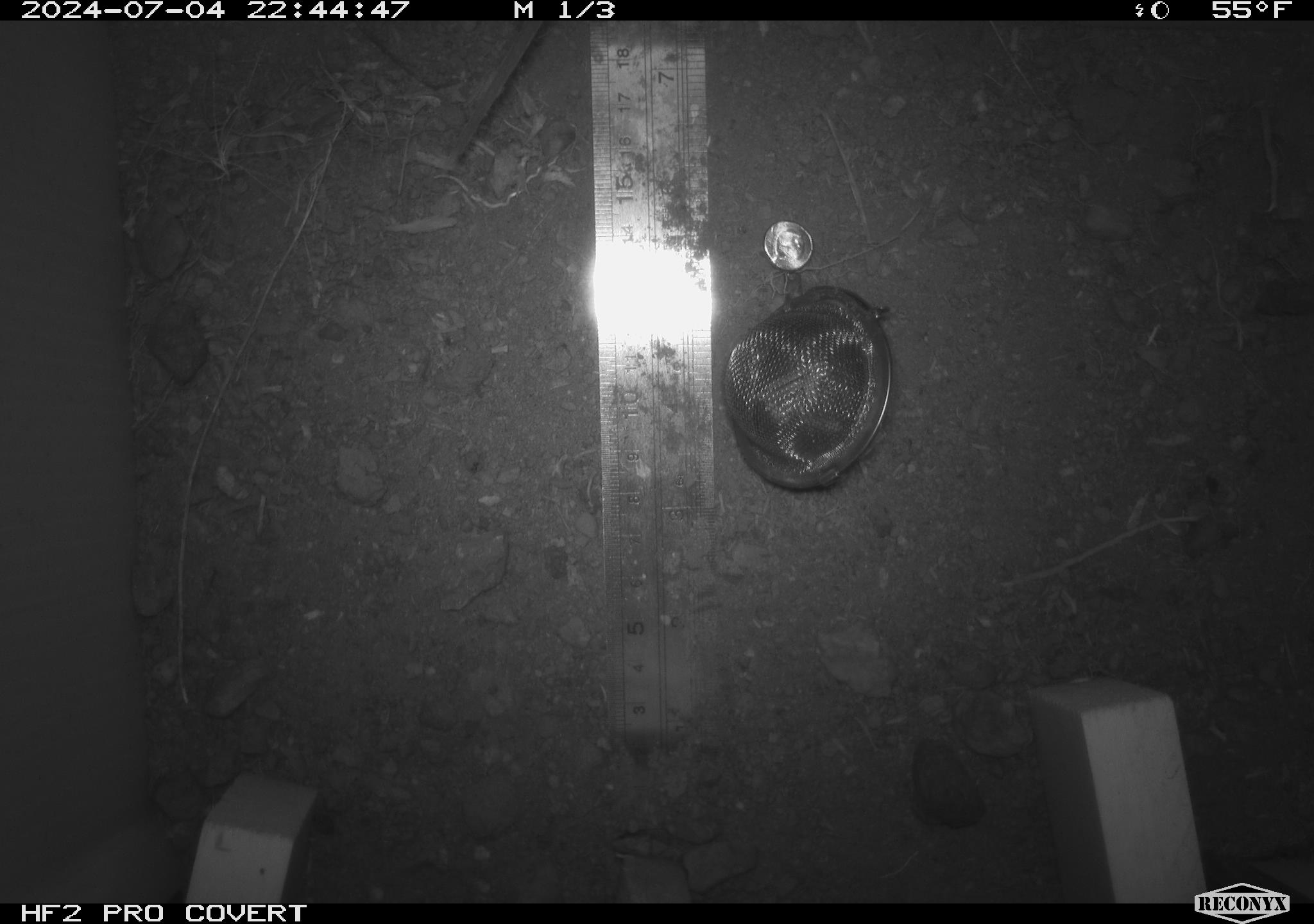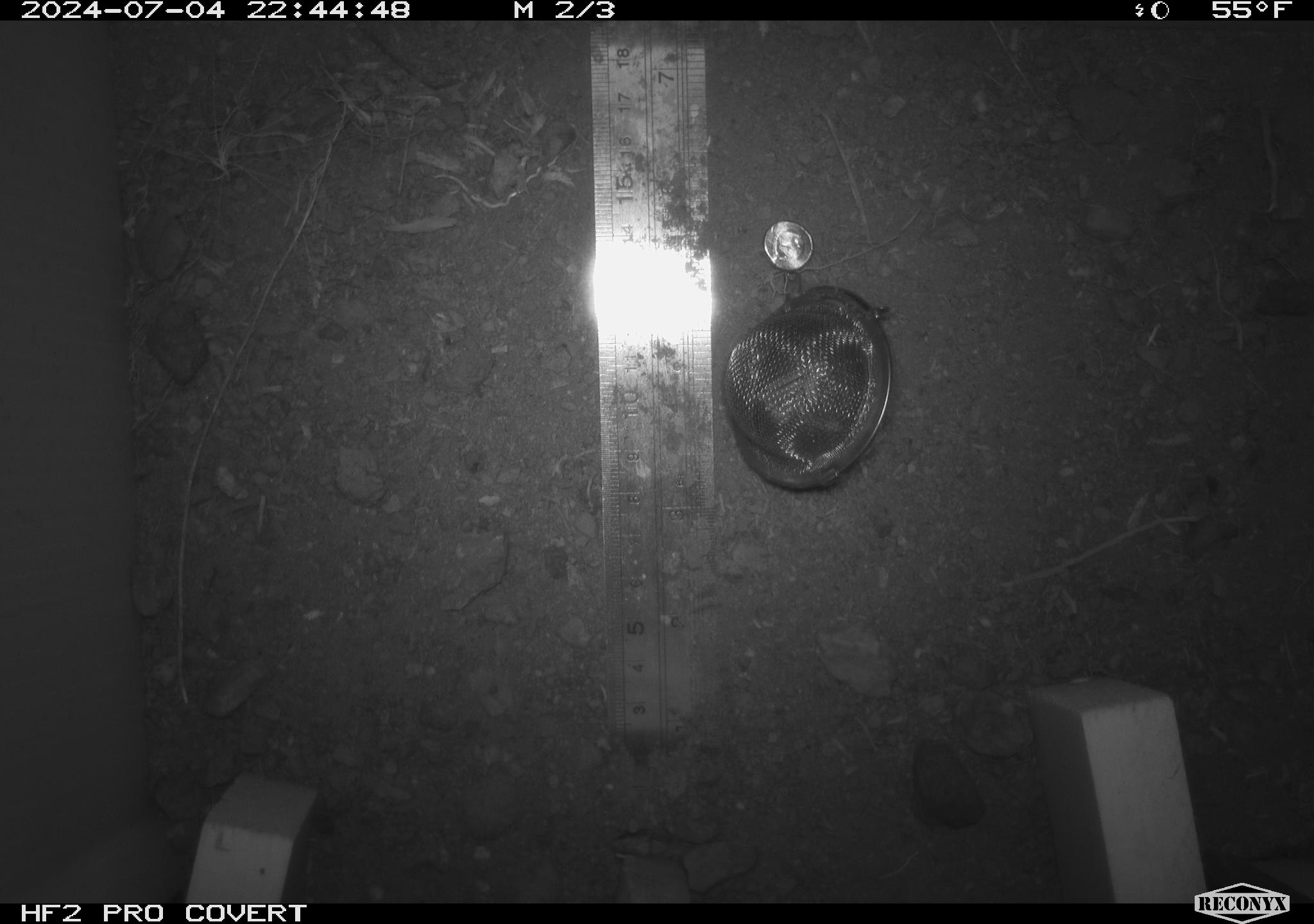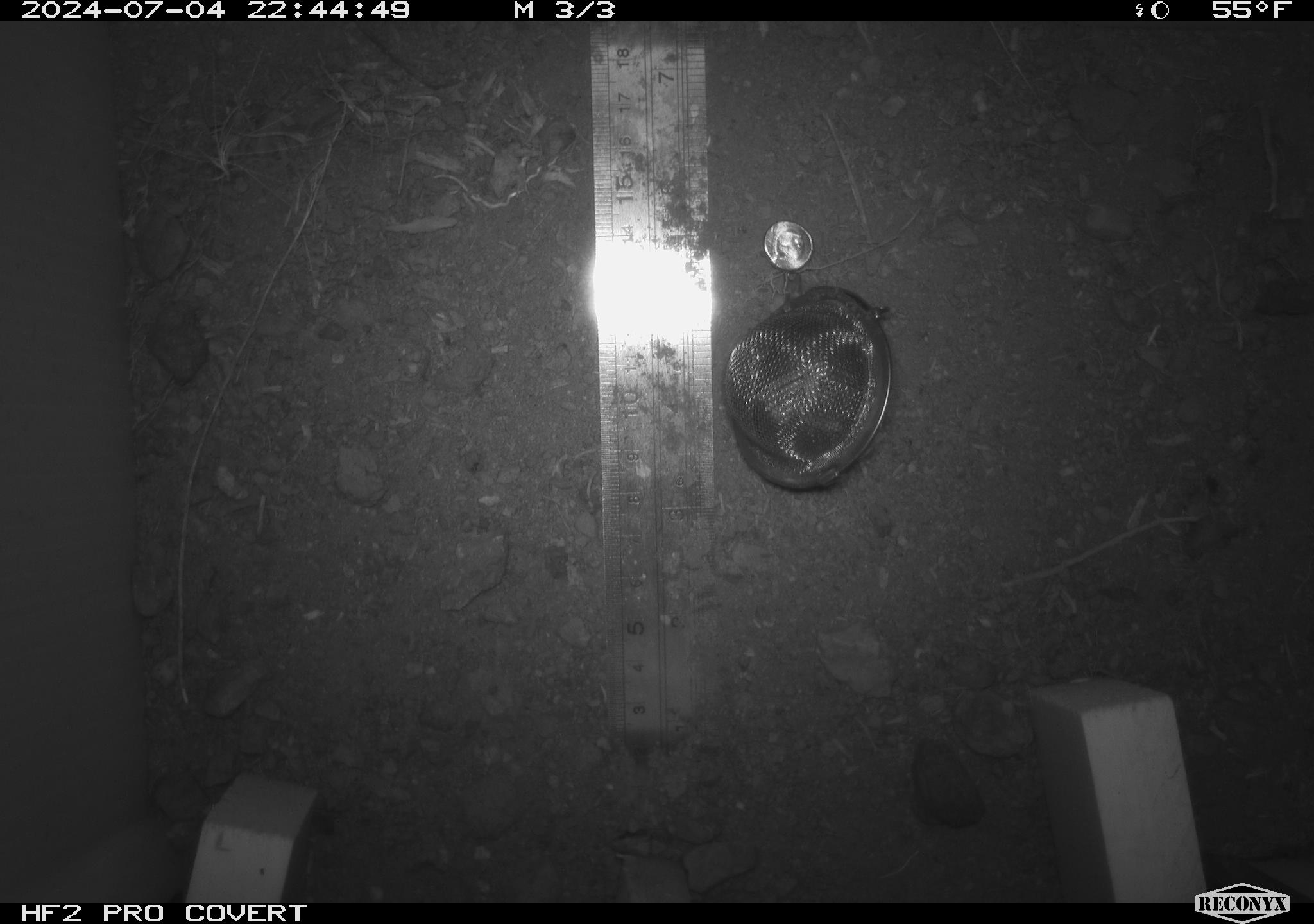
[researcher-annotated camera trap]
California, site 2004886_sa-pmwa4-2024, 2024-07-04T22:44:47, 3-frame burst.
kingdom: Animalia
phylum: Chordata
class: Mammalia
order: Rodentia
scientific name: Rodentia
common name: mouse species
Mouse species (Rodentia).